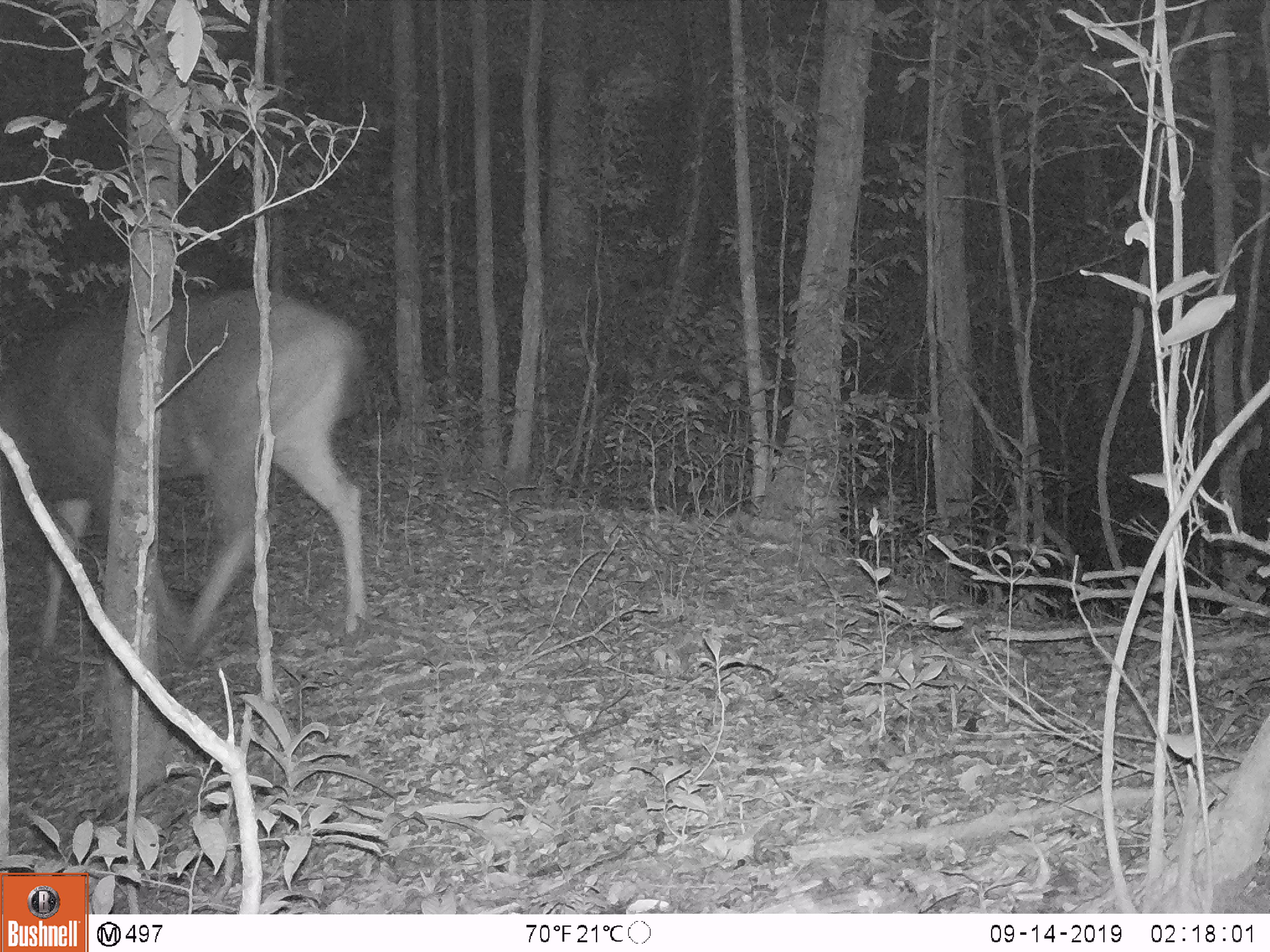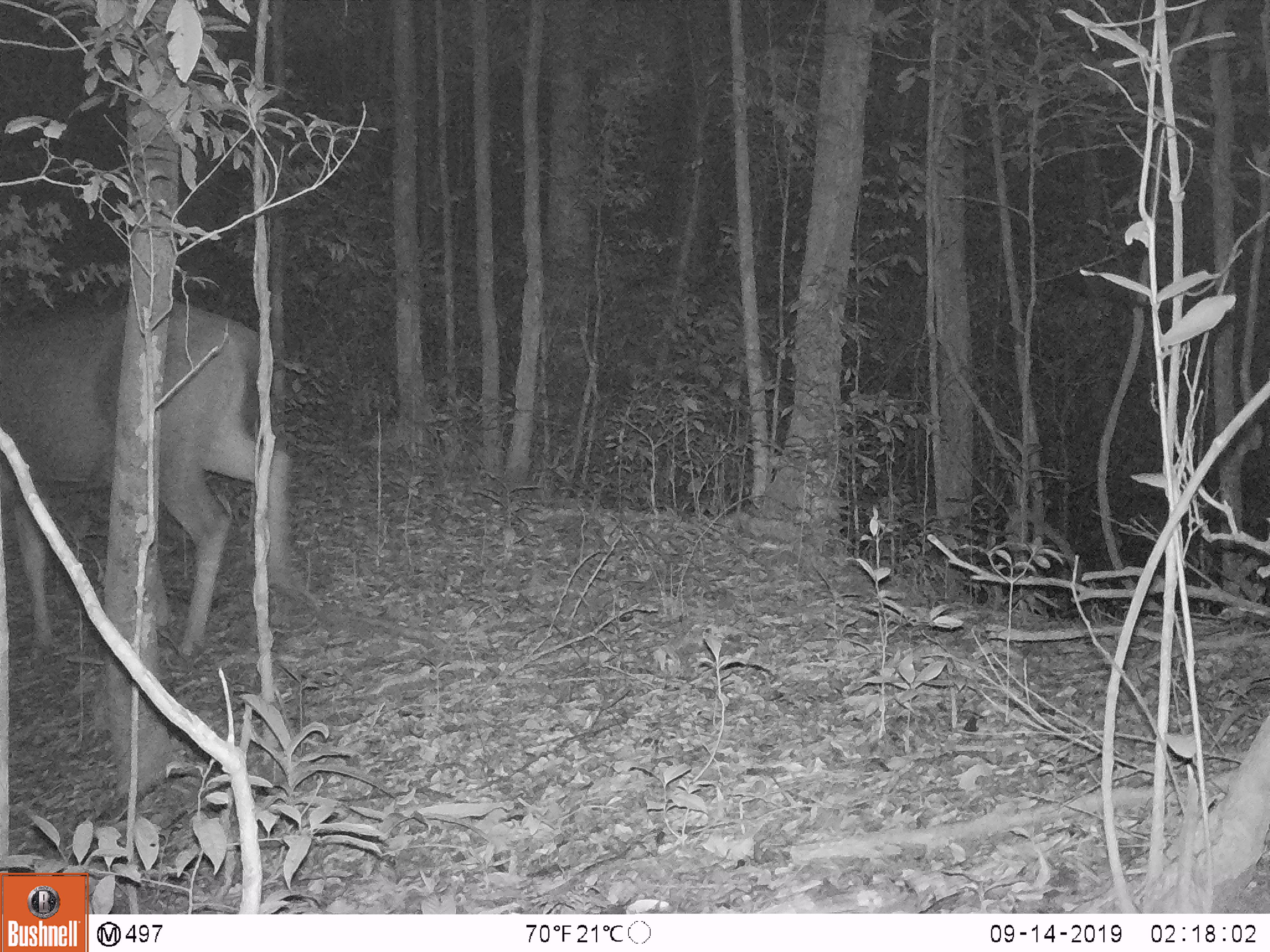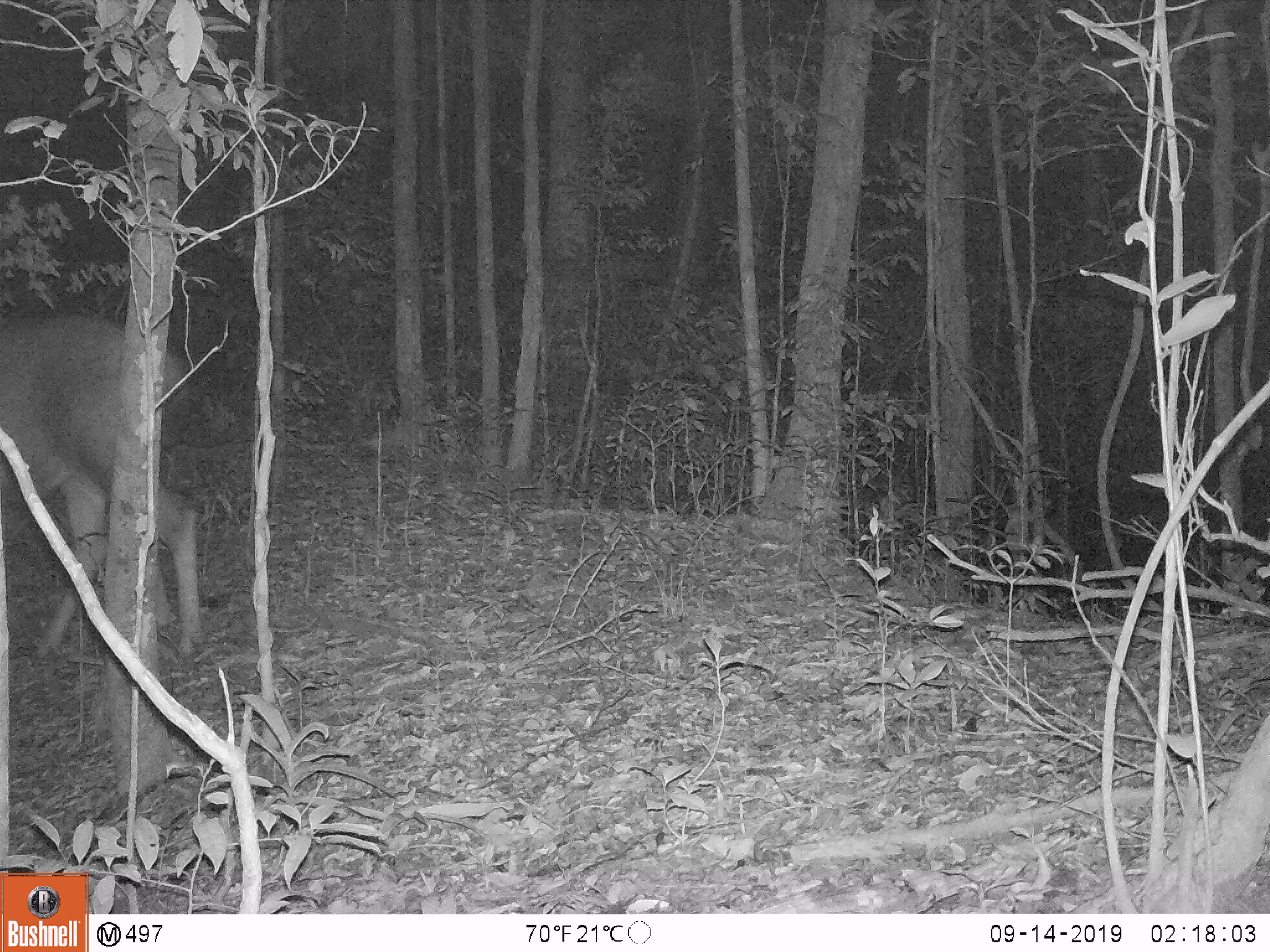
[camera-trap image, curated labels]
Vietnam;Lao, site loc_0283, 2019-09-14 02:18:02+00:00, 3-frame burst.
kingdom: Animalia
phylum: Chordata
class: Mammalia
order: Artiodactyla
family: Cervidae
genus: Rusa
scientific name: Rusa unicolor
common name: sambar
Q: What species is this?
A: Sambar (Rusa unicolor).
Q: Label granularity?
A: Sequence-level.